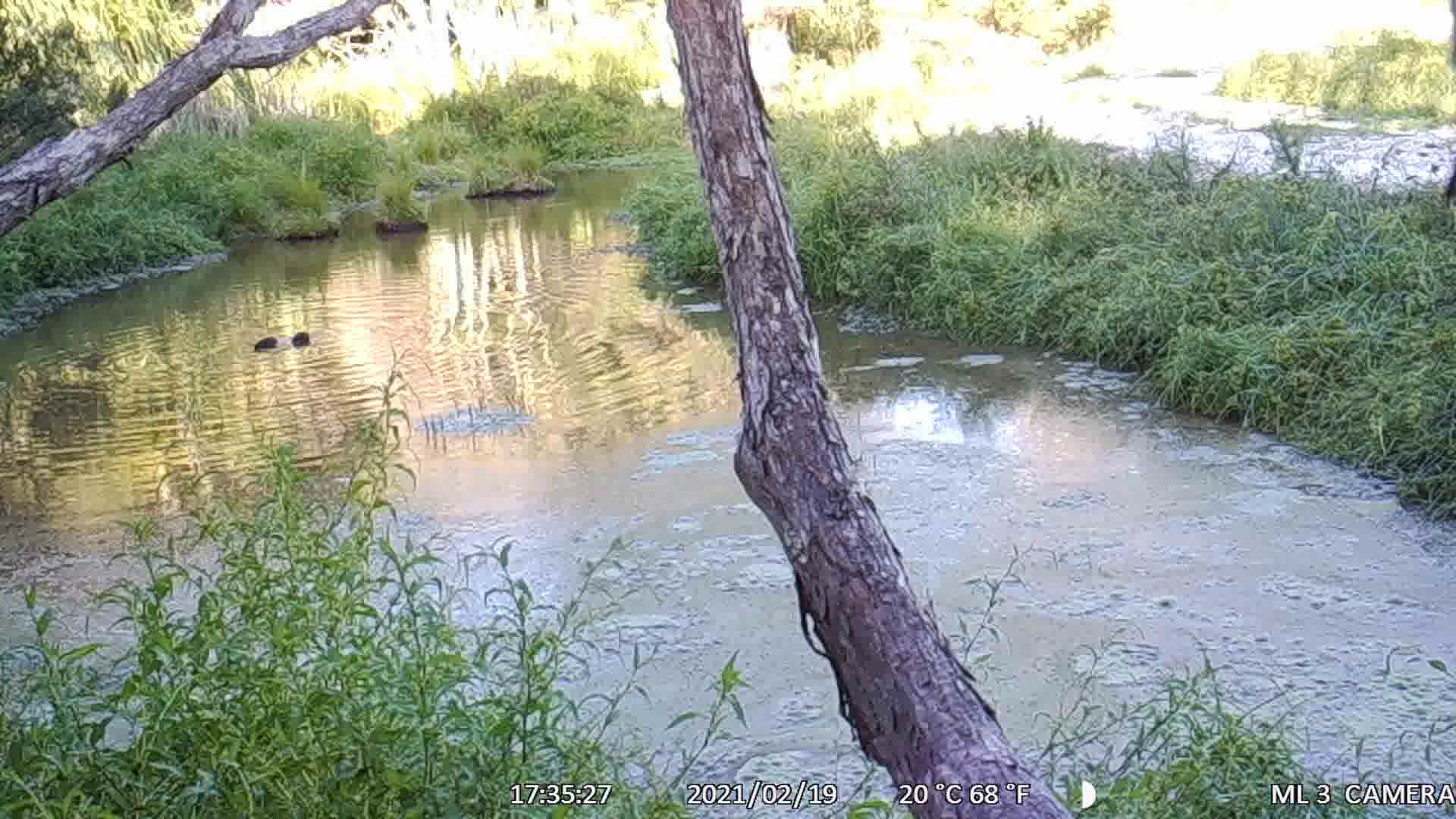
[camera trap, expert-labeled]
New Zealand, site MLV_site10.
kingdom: Animalia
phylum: Chordata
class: Aves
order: Anseriformes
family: Anatidae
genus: Anas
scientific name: Anas chlorotis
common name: brown teal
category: pateke